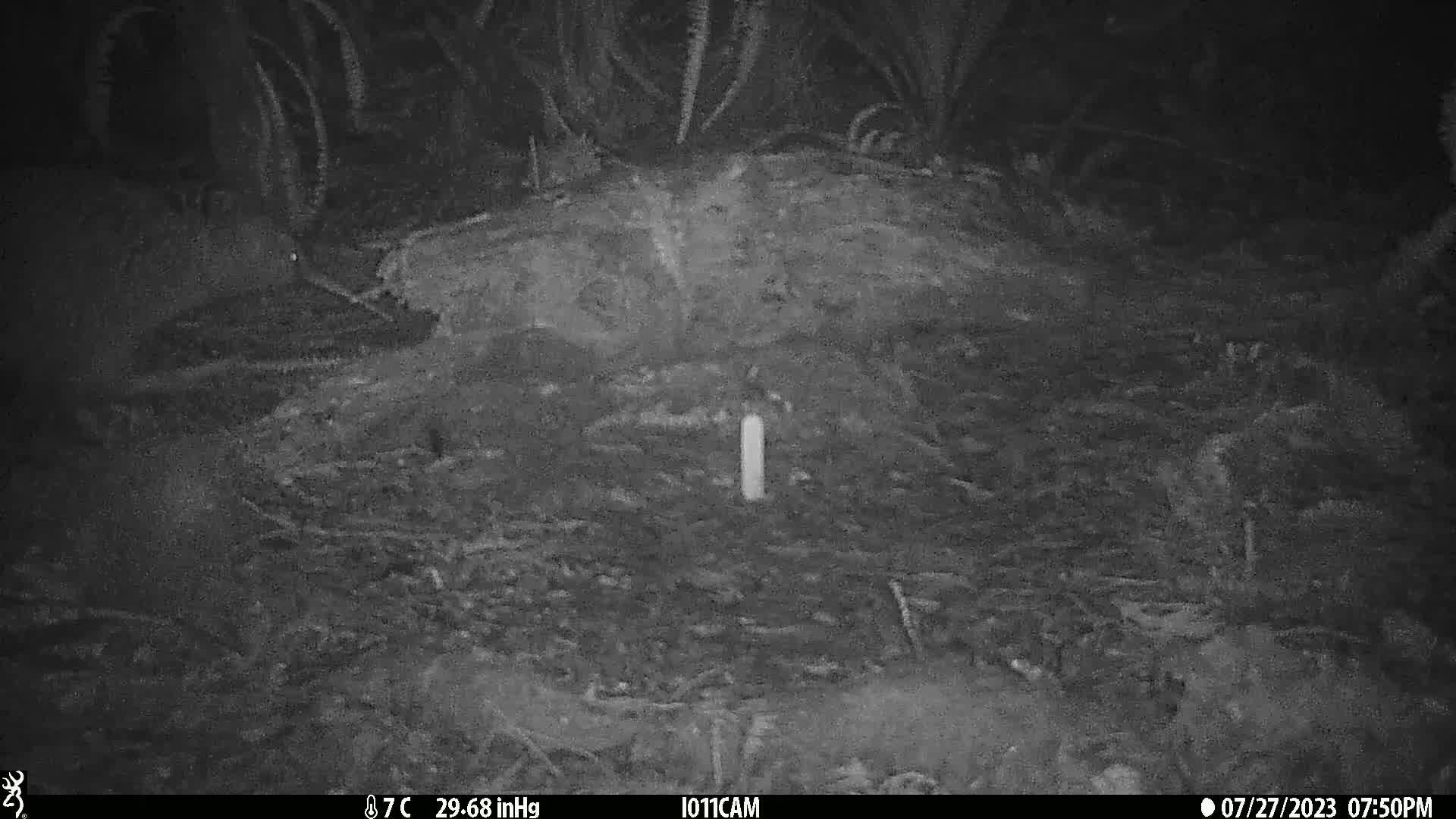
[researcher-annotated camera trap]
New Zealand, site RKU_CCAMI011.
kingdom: Animalia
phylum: Chordata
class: Aves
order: Apterygiformes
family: Apterygidae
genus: Apteryx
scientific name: Apteryx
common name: kiwi